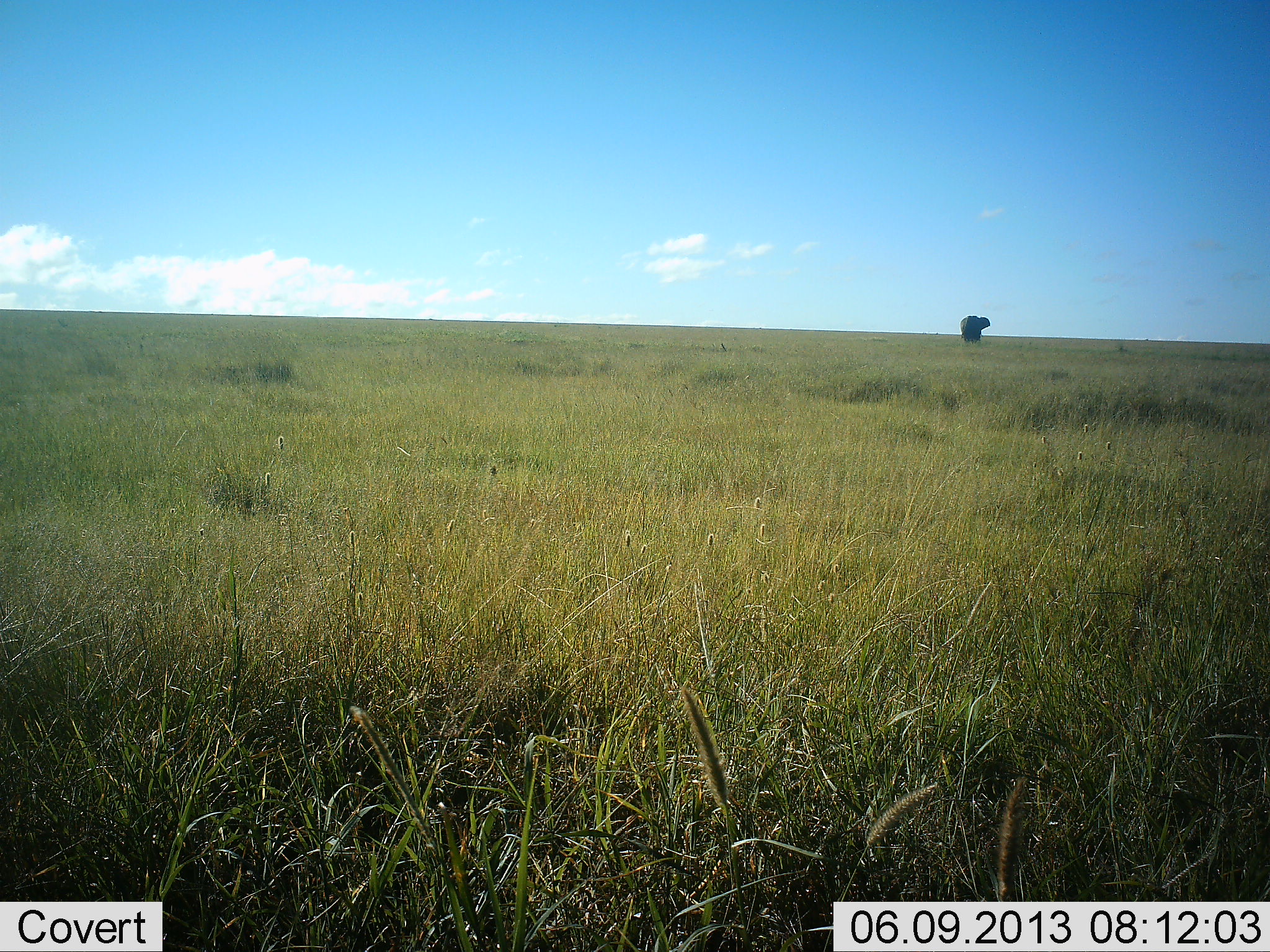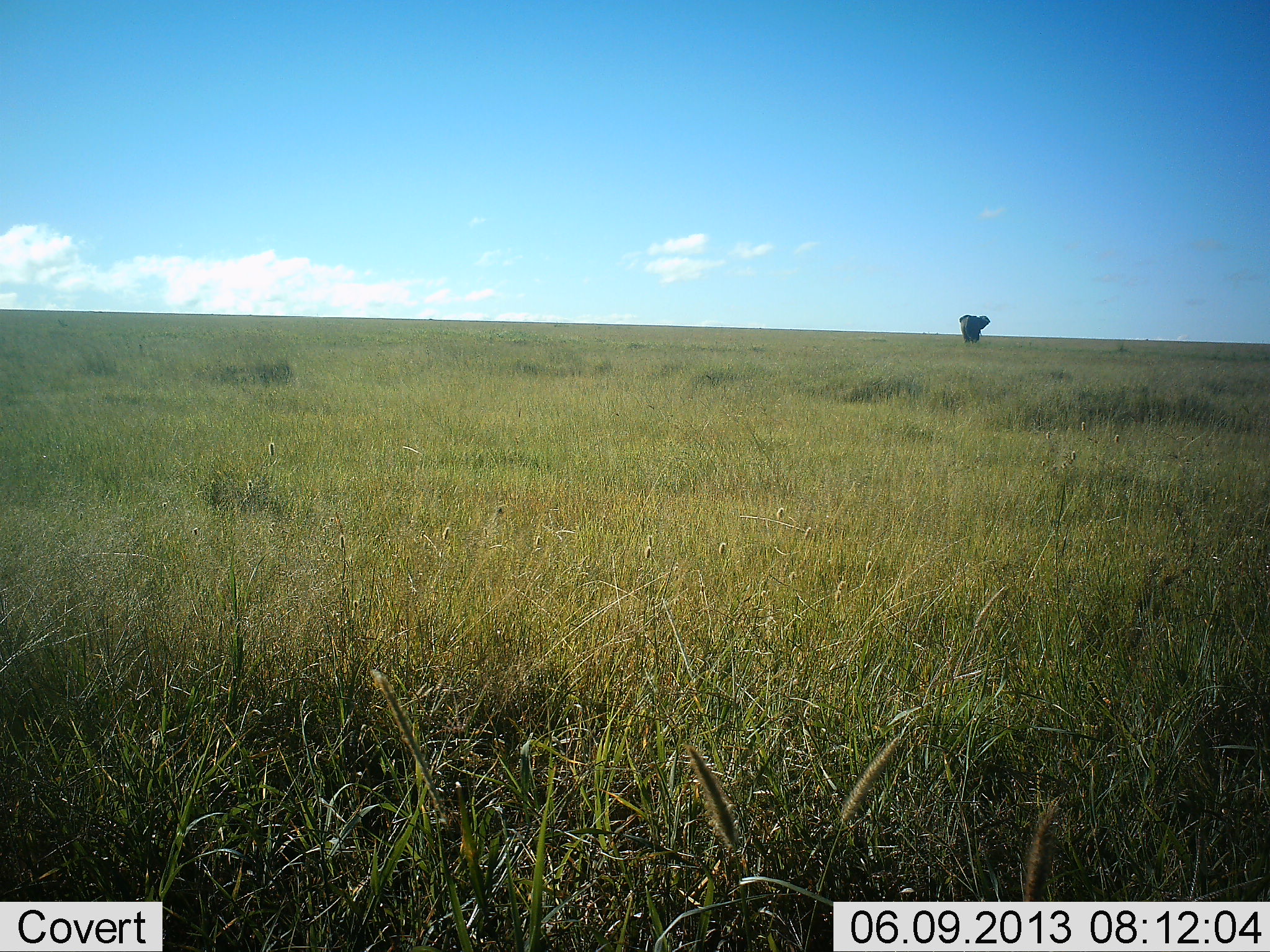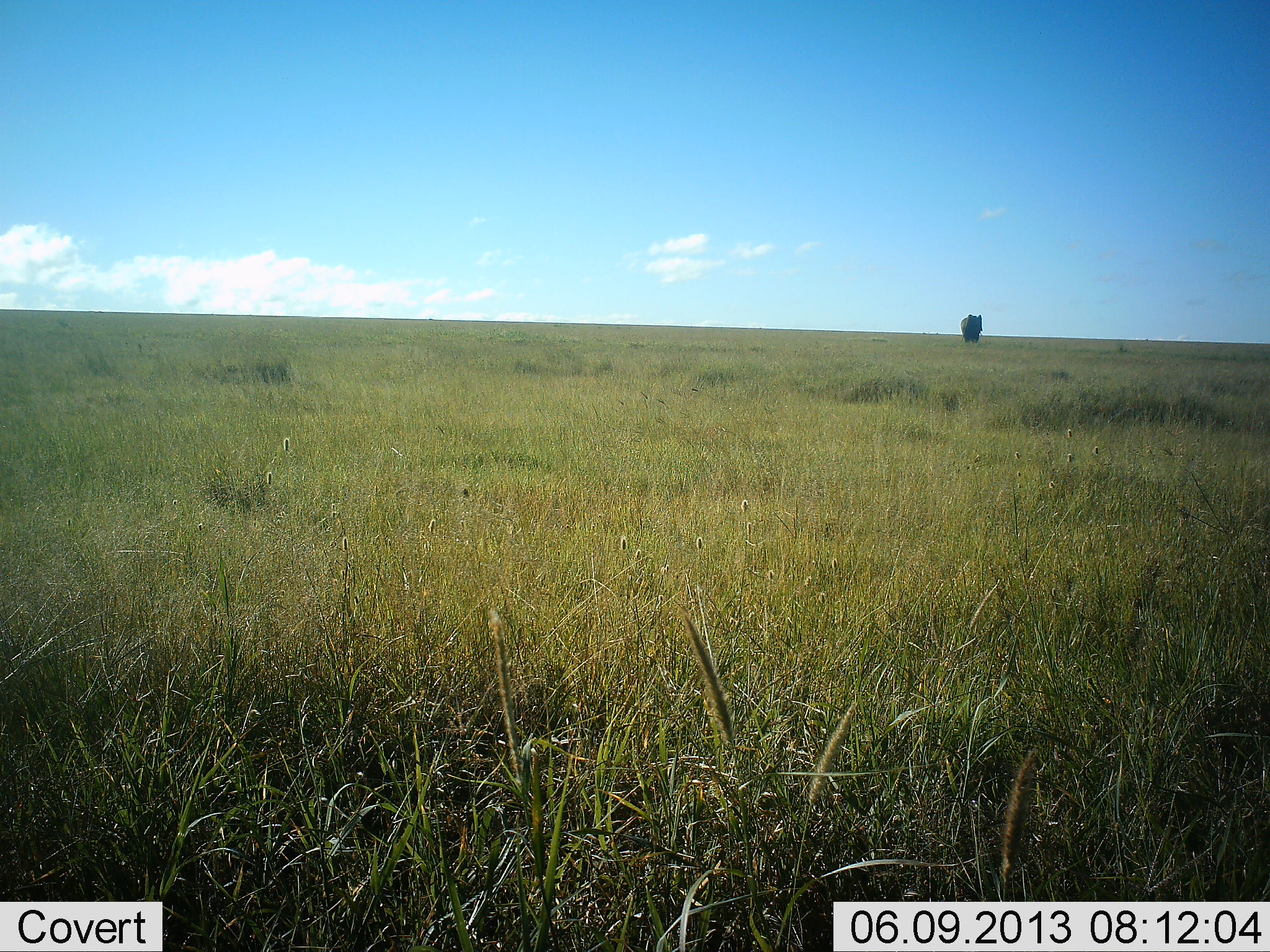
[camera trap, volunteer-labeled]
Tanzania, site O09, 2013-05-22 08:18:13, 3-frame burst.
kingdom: Animalia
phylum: Chordata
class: Mammalia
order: Proboscidea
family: Elephantidae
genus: Loxodonta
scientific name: Loxodonta africana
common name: african bush elephant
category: elephant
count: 1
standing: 80%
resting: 0%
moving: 20%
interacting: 0%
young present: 0%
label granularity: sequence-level